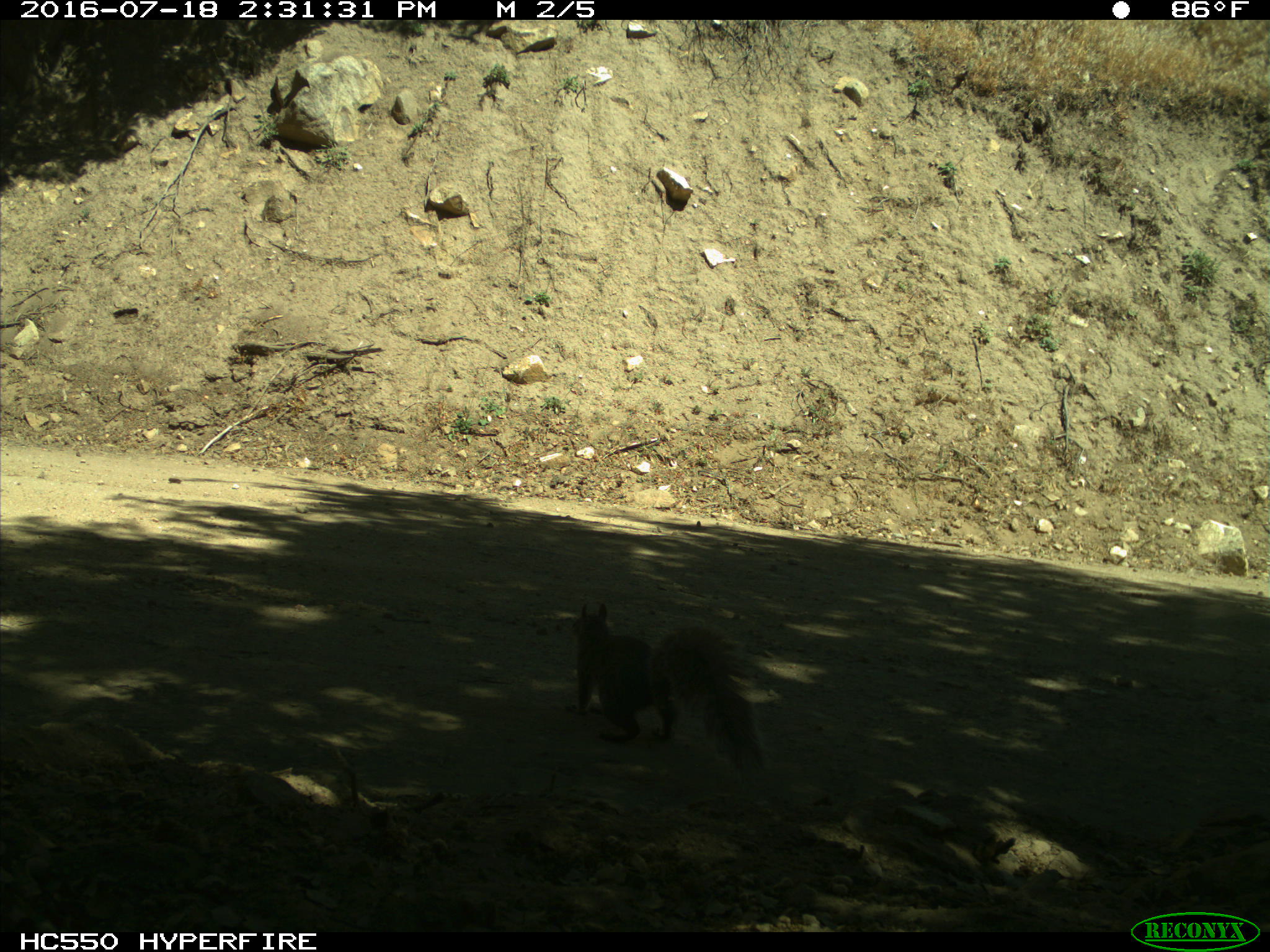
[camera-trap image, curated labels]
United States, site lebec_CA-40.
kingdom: Animalia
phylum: Chordata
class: Mammalia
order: Rodentia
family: Sciuridae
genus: Sciurus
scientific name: Sciurus carolinensis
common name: eastern gray squirrel